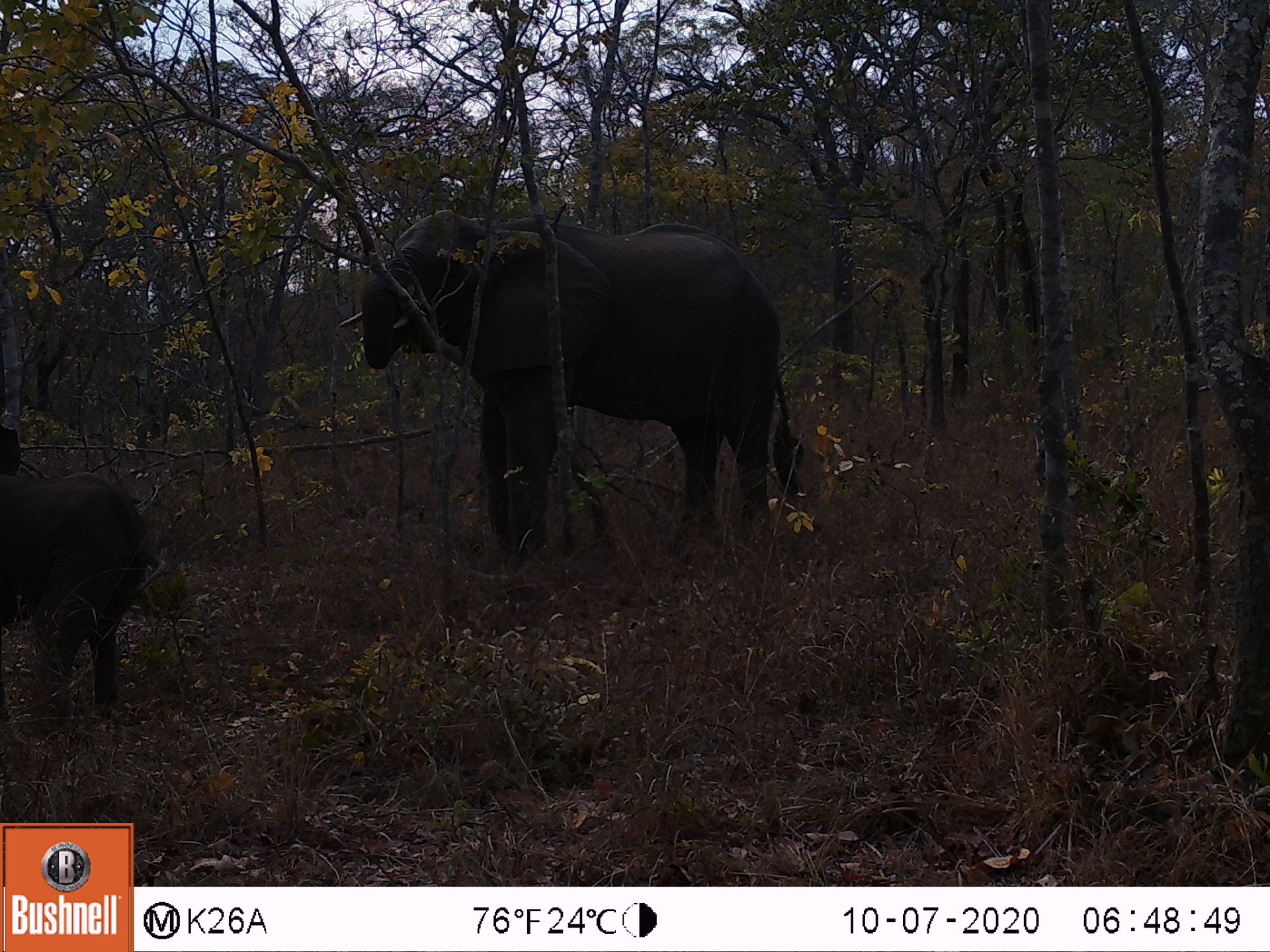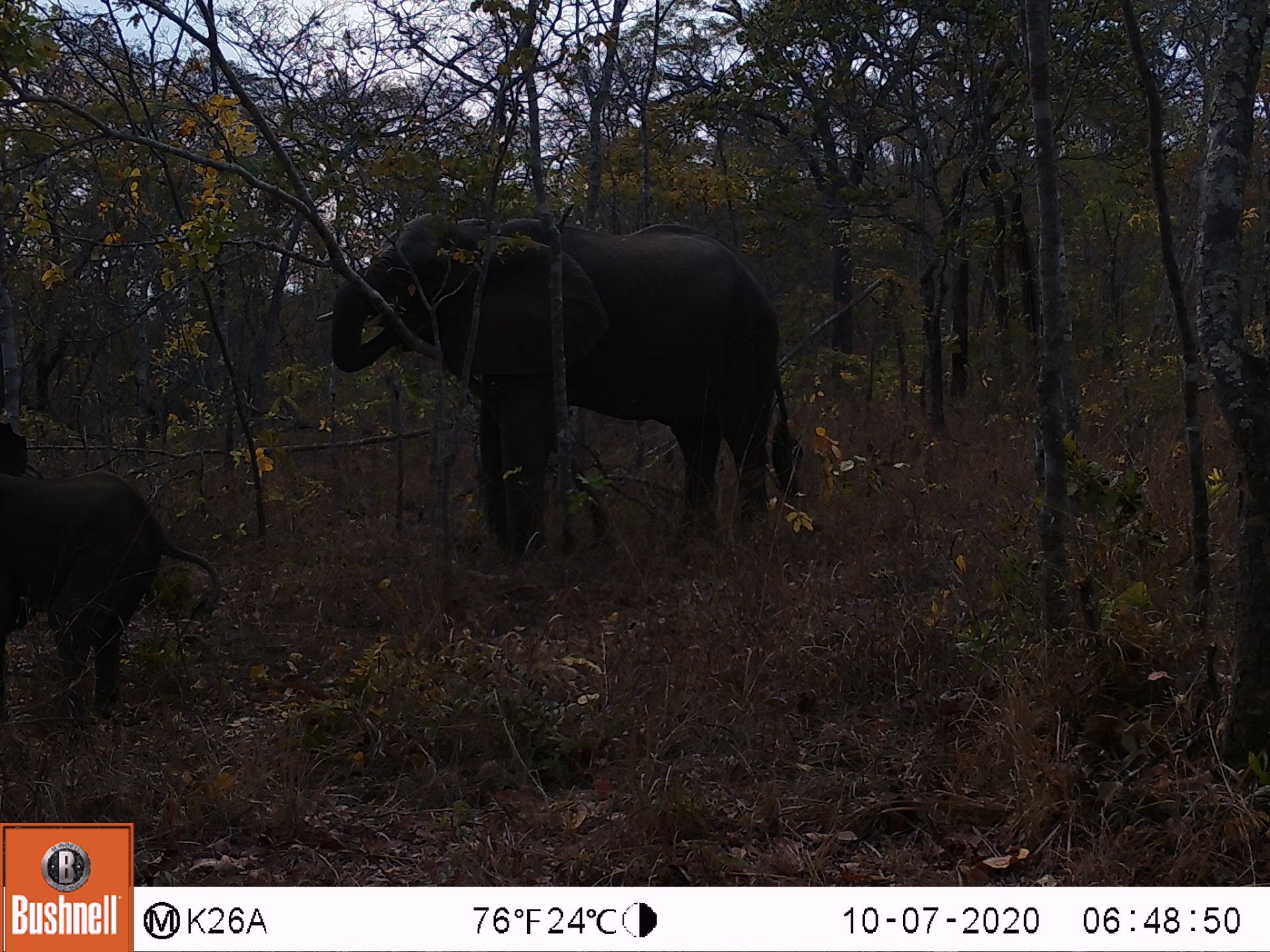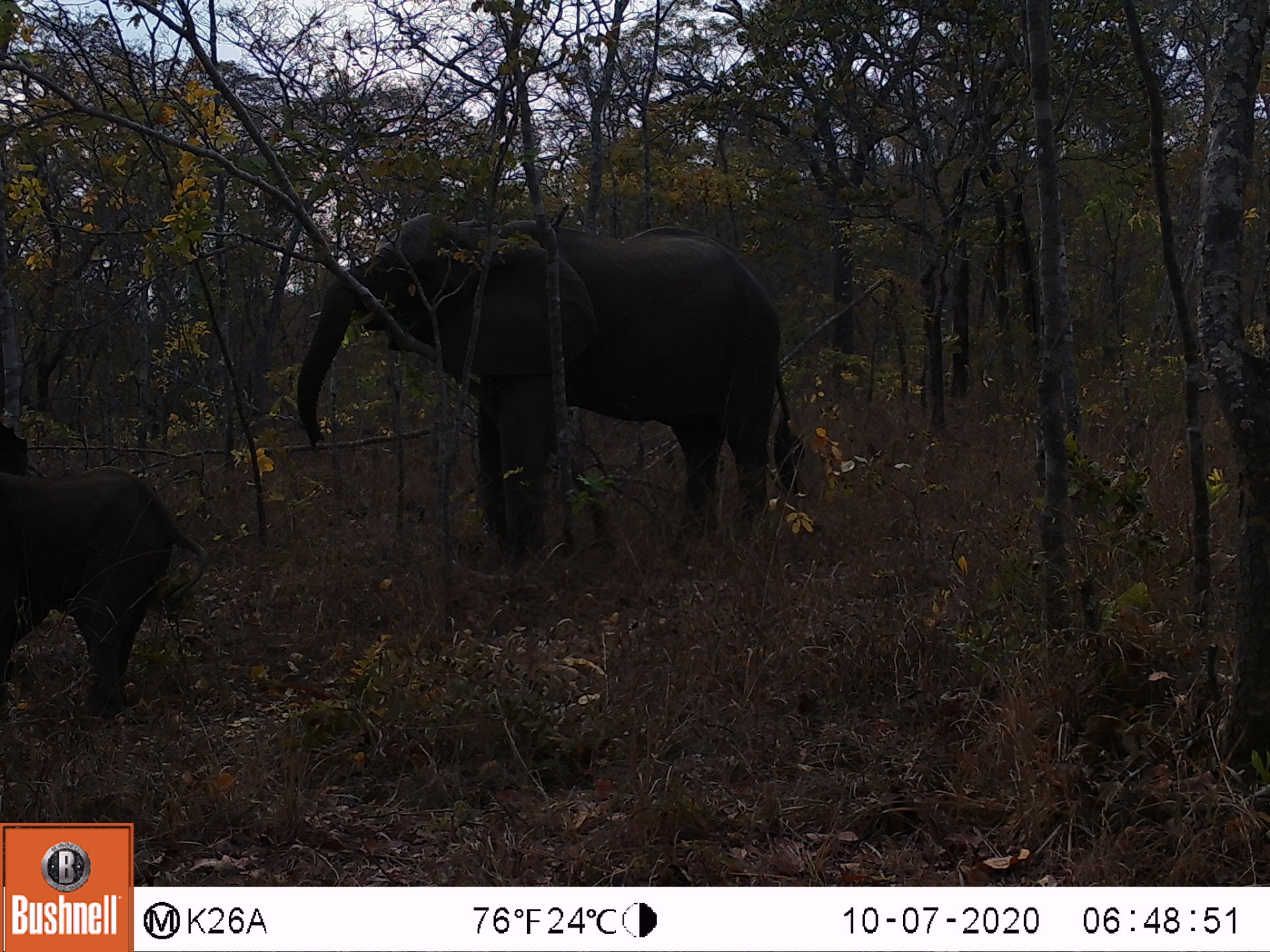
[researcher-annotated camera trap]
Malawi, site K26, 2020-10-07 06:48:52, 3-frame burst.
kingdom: Animalia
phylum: Chordata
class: Mammalia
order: Proboscidea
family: Elephantidae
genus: Loxodonta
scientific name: Loxodonta africana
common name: african savanna elephant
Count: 2.